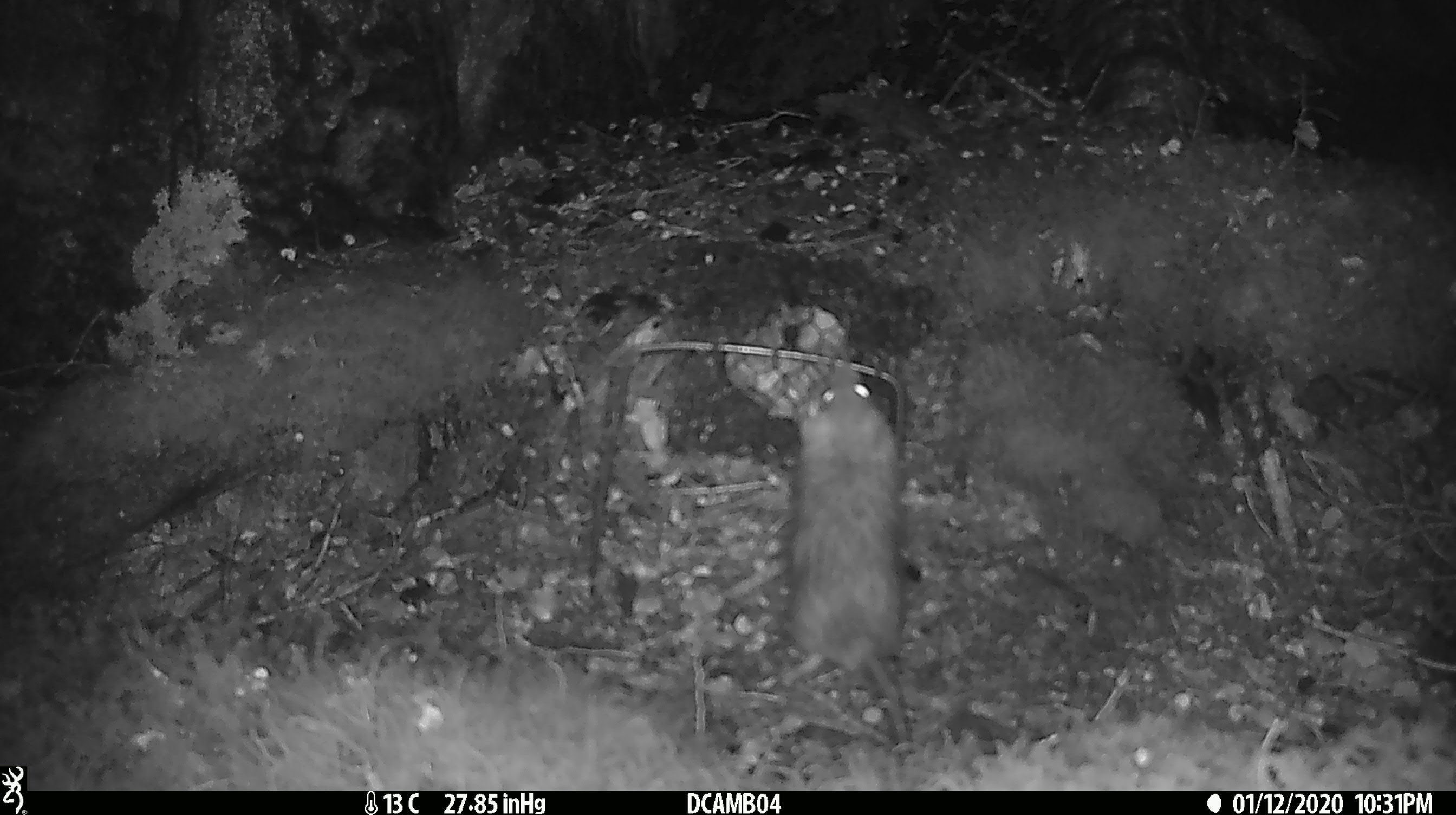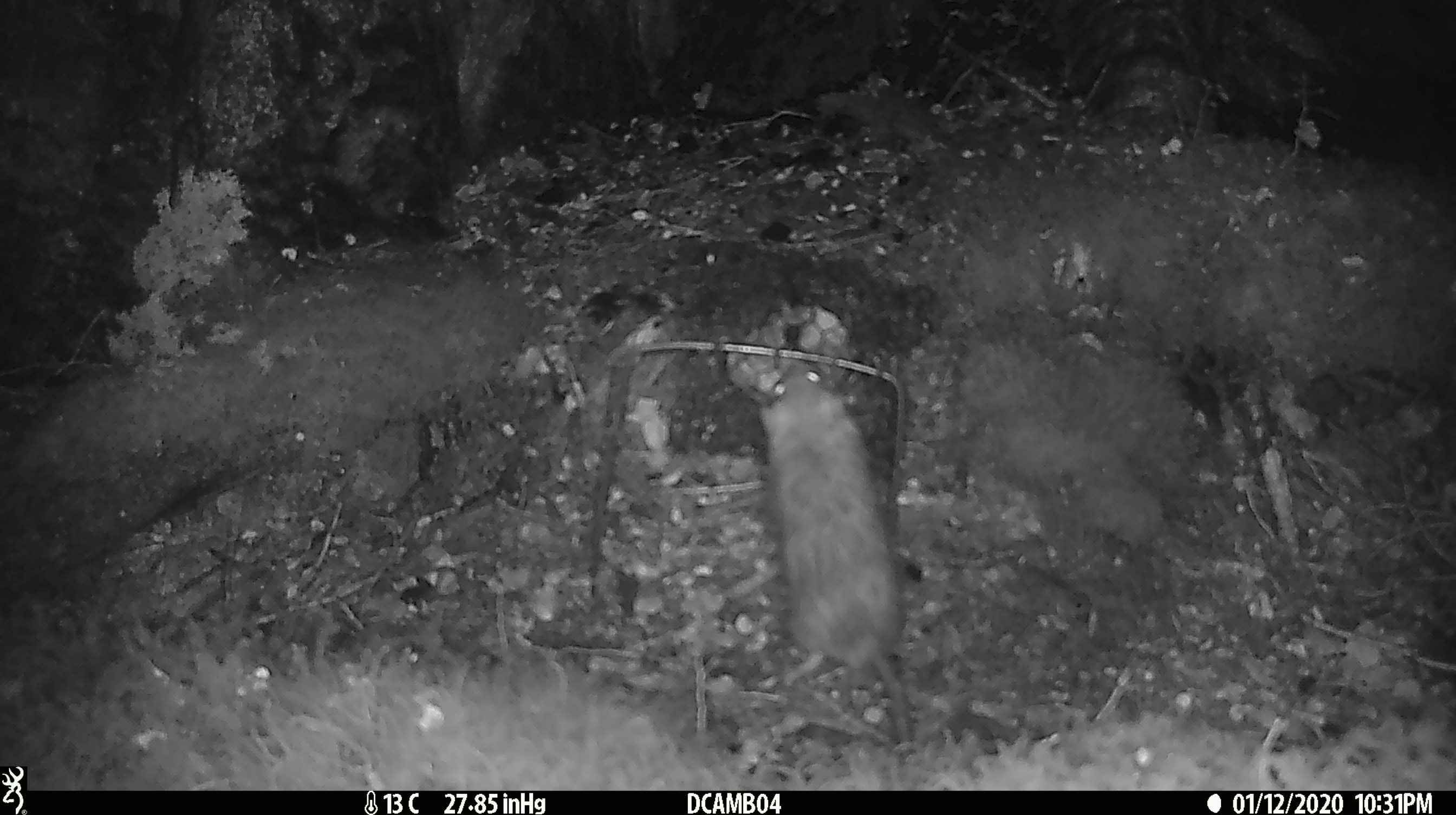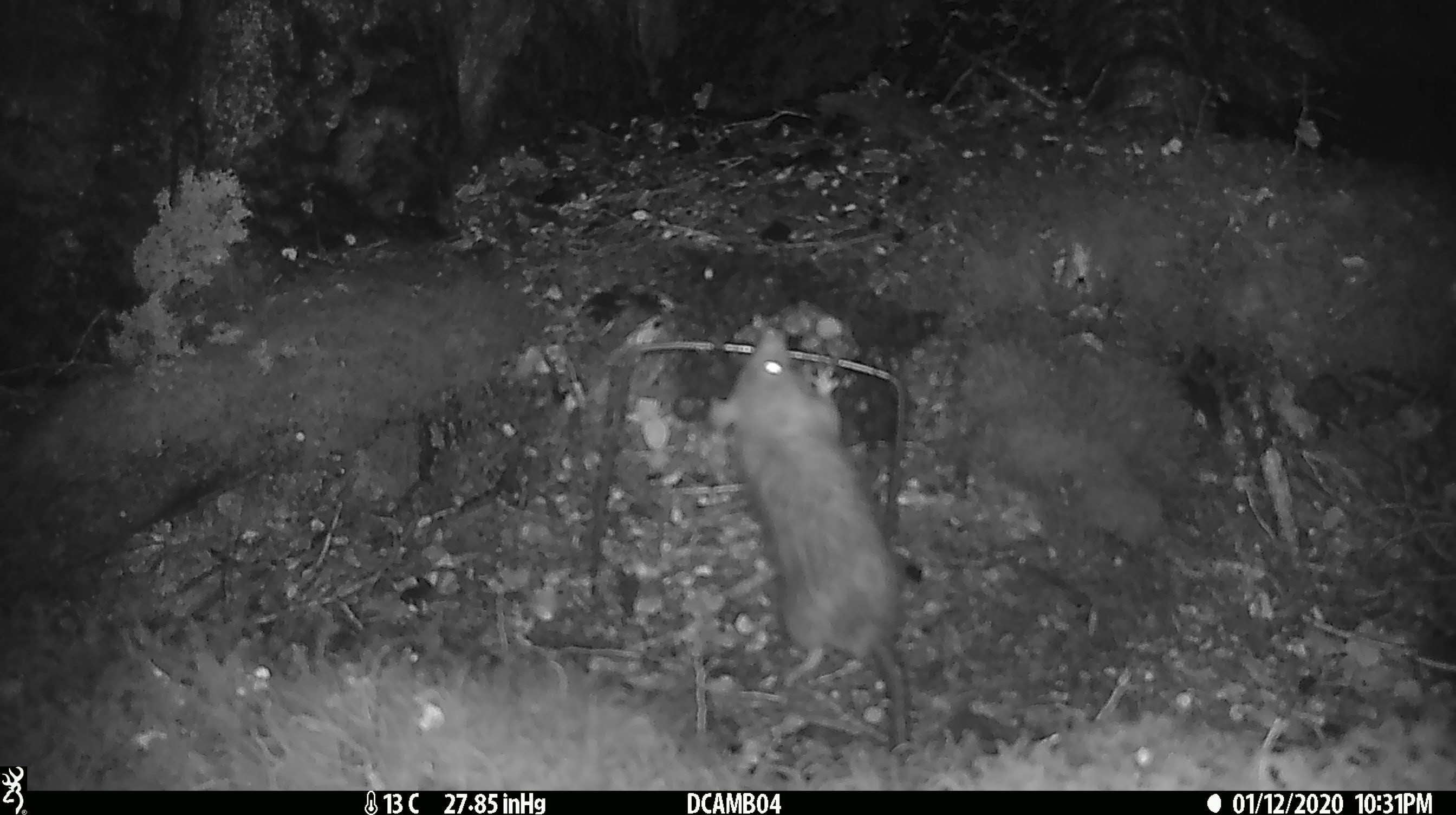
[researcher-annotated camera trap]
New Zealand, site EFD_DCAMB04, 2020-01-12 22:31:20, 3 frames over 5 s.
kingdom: Animalia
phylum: Chordata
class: Mammalia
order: Rodentia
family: Muridae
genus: Rattus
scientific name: Rattus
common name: rat